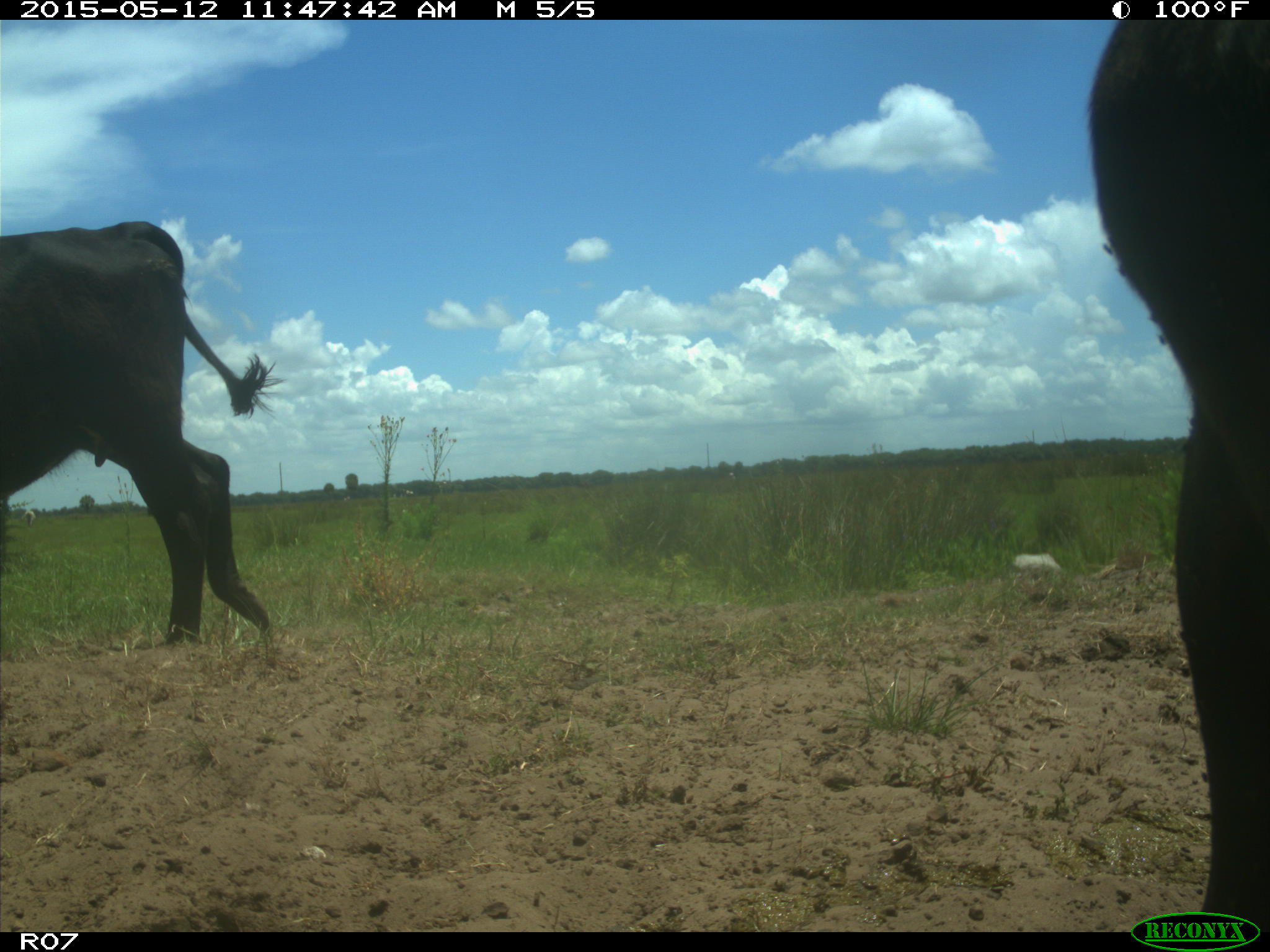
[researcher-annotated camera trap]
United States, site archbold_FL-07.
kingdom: Animalia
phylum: Chordata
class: Mammalia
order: Artiodactyla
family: Bovidae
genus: Bos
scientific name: Bos taurus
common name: domestic cow